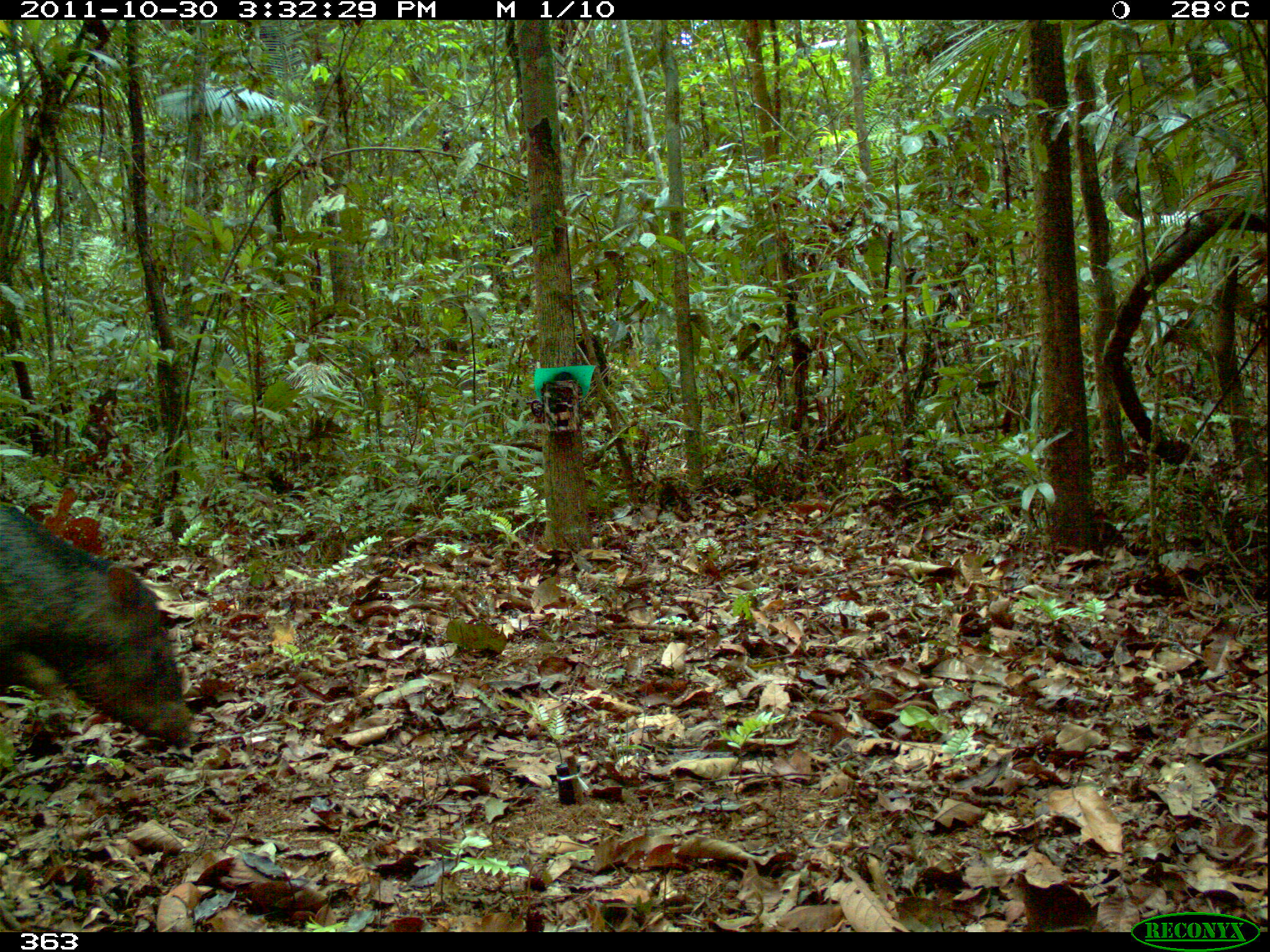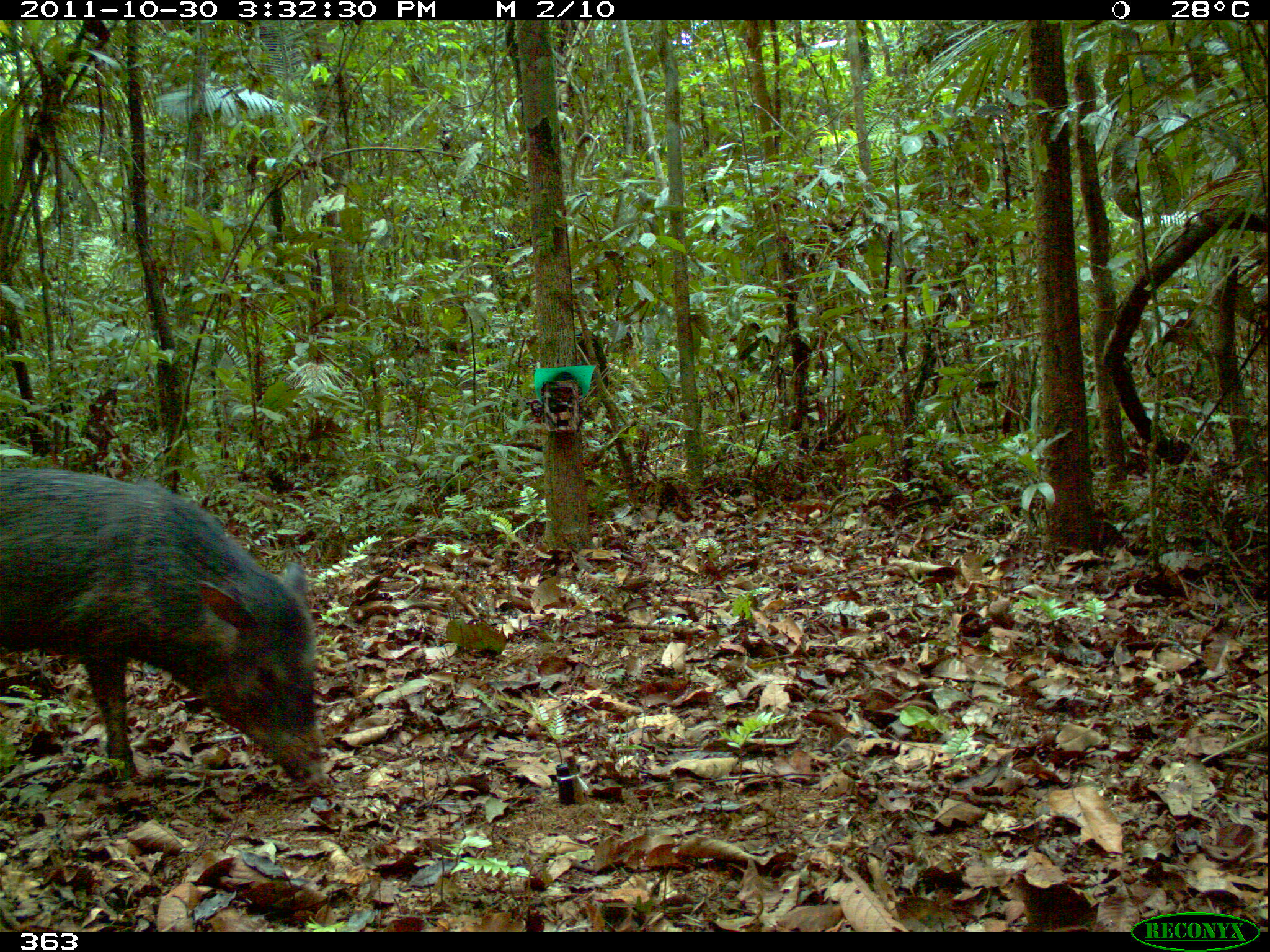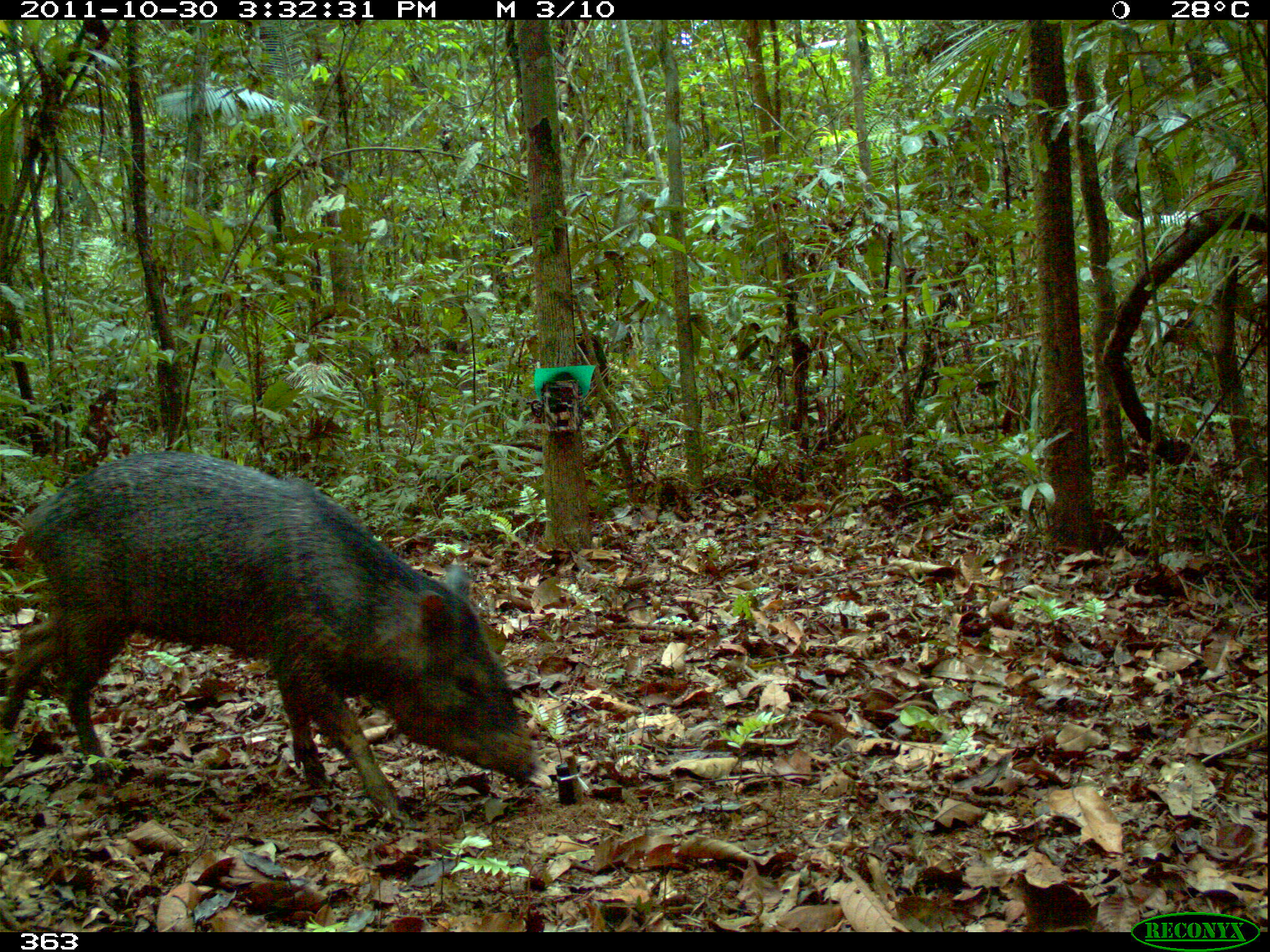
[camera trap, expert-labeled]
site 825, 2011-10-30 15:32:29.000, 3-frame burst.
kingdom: Animalia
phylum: Chordata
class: Mammalia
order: Artiodactyla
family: Tayassuidae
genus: Pecari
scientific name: Pecari tajacu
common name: collared peccary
Pecari tajacu (collared peccary).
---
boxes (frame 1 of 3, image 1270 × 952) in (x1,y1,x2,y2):
pecari tajacu: (0,492,194,749)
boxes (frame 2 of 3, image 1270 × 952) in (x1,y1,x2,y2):
pecari tajacu: (0,465,326,786)